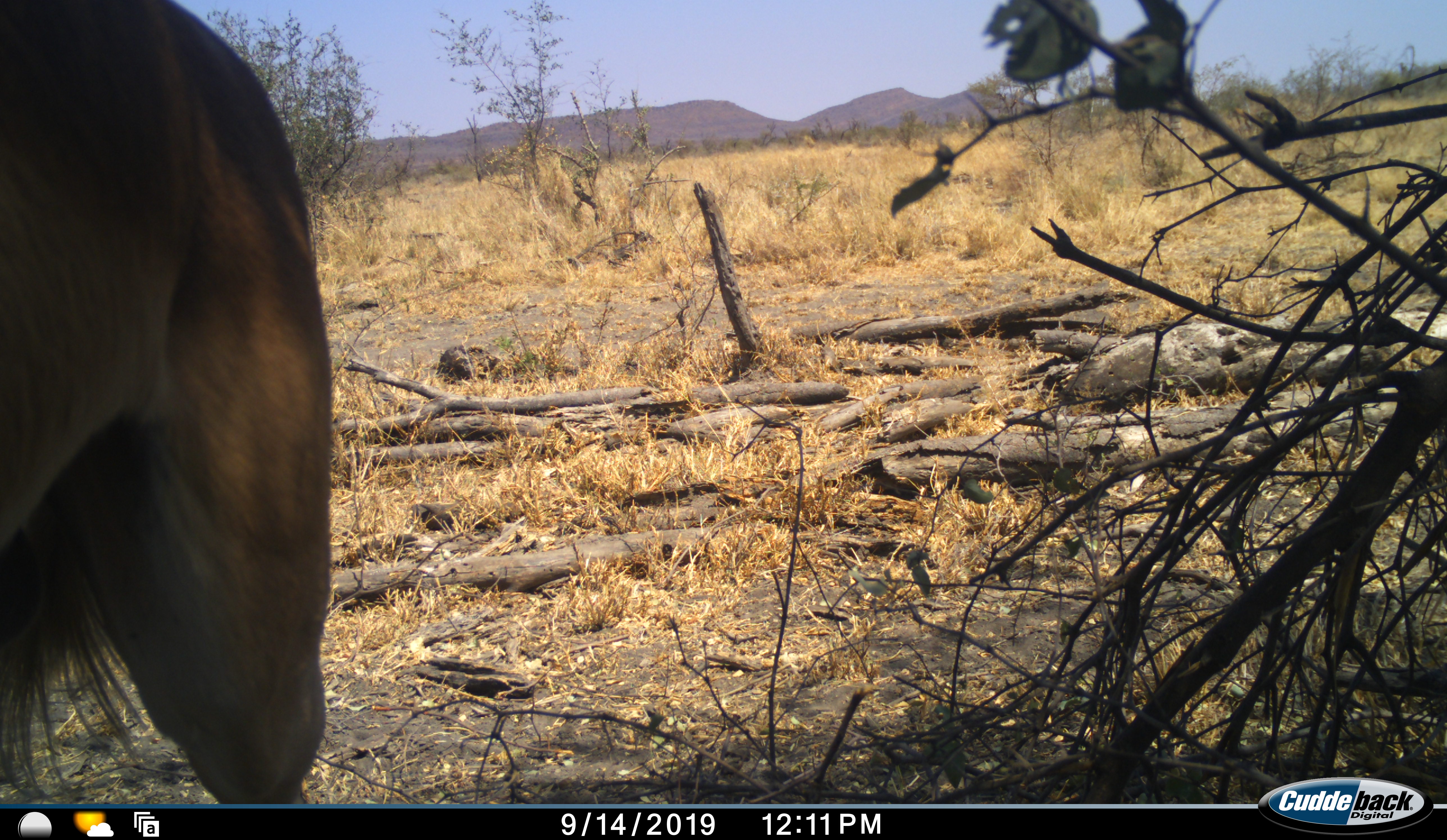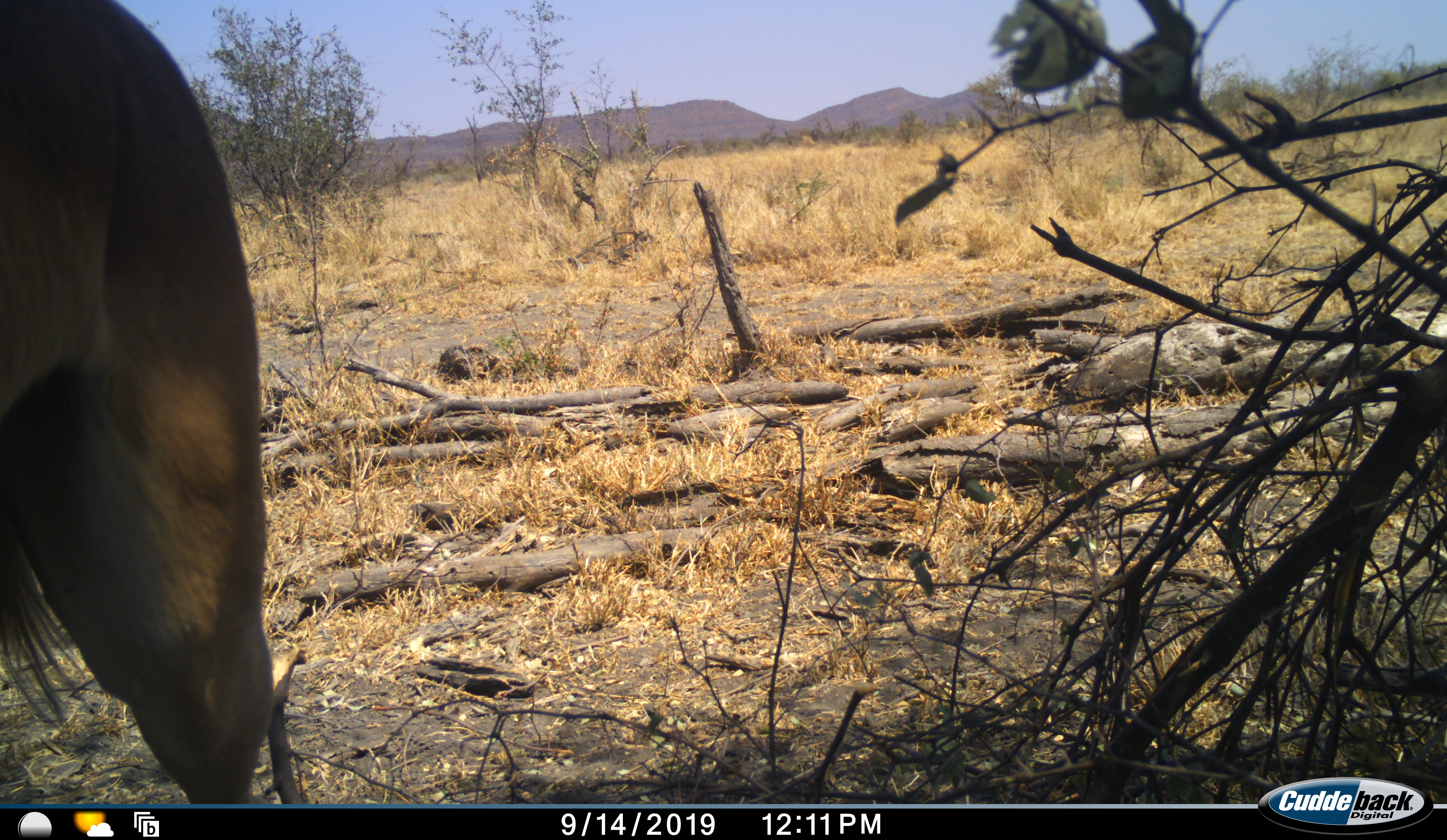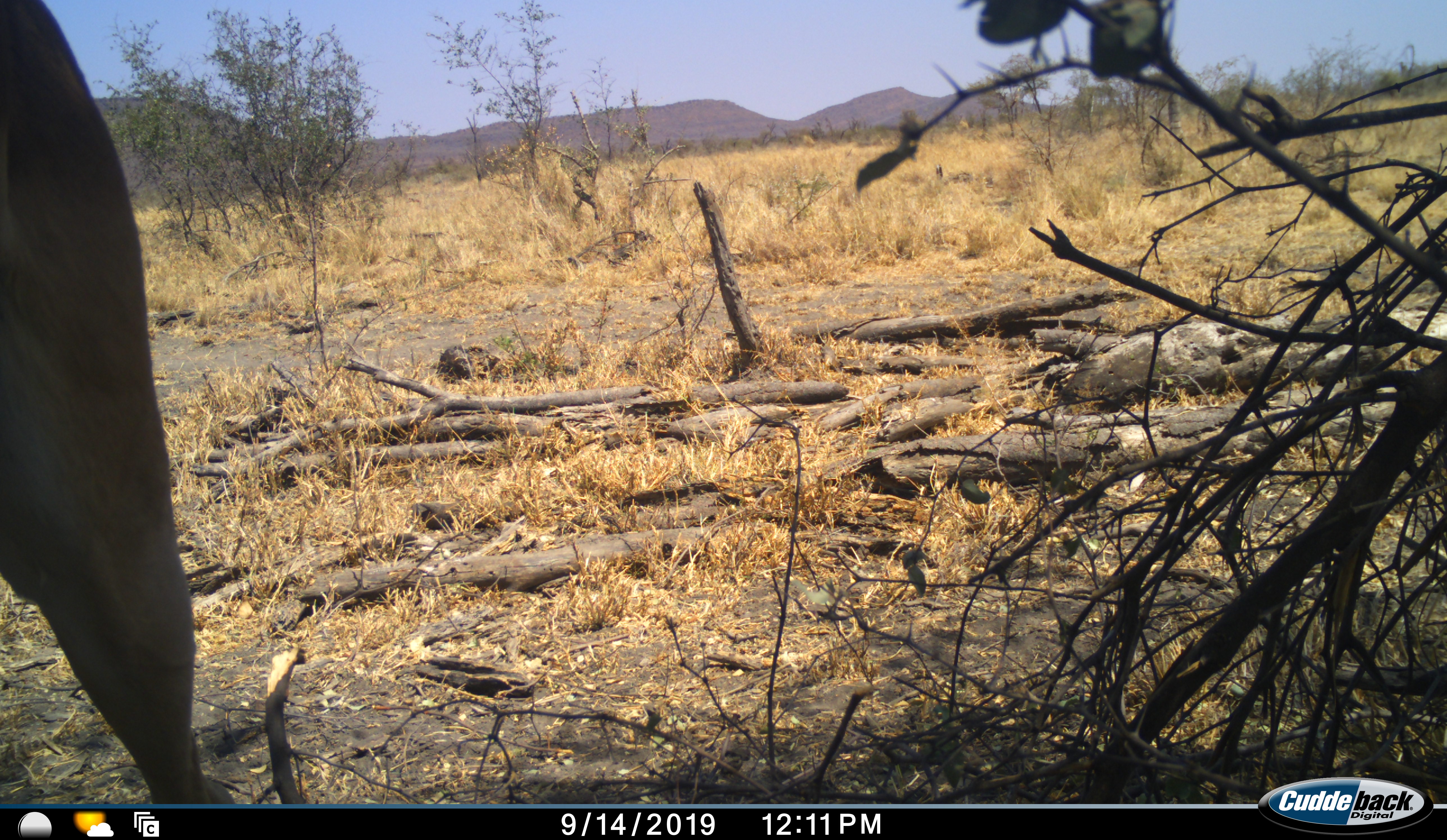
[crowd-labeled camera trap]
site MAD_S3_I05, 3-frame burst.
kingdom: Animalia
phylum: Chordata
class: Mammalia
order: Artiodactyla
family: Bovidae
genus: Connochaetes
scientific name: Connochaetes taurinus taurinus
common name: blue wildebeest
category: wildebeestblue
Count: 1.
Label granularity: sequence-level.